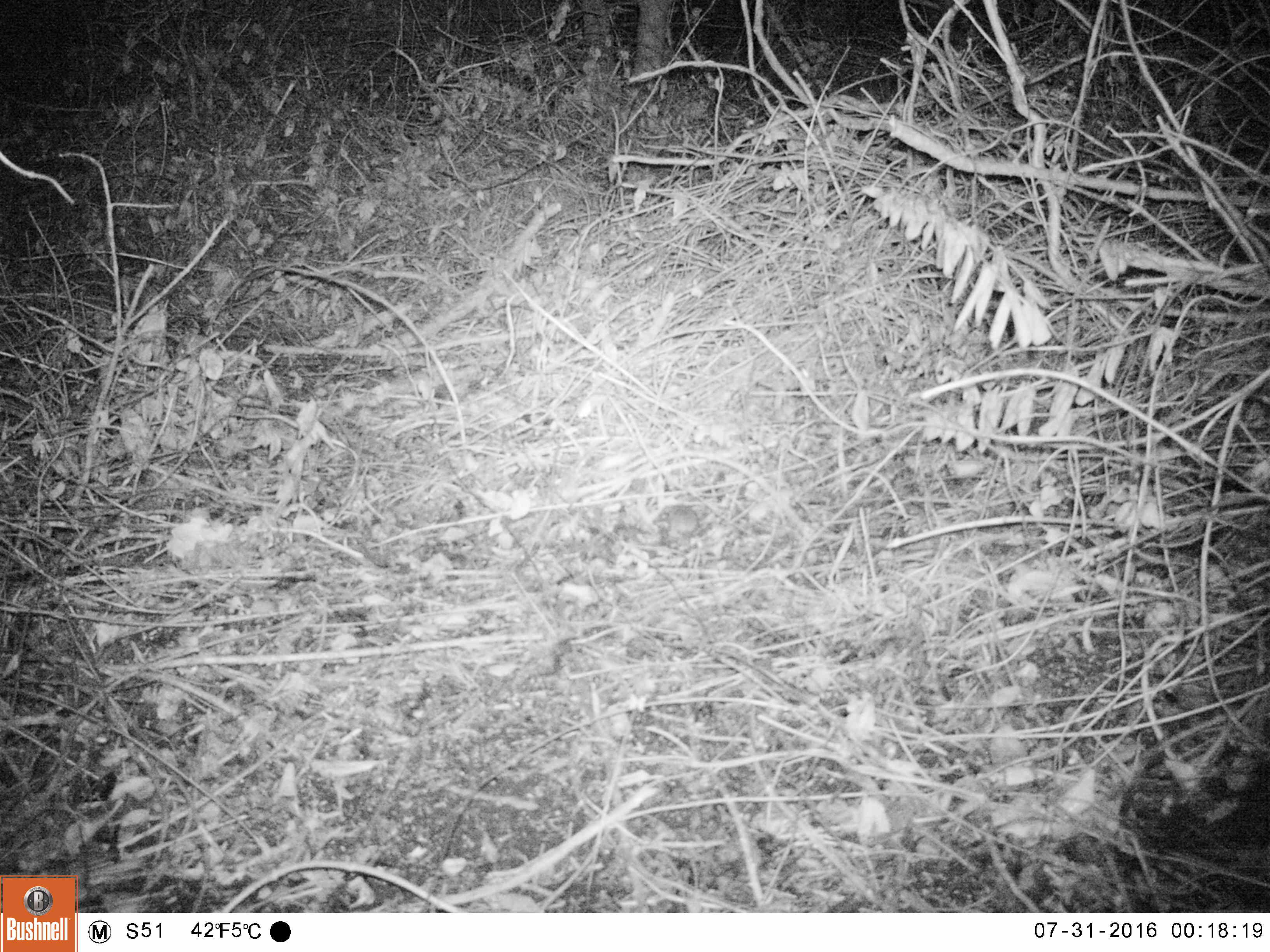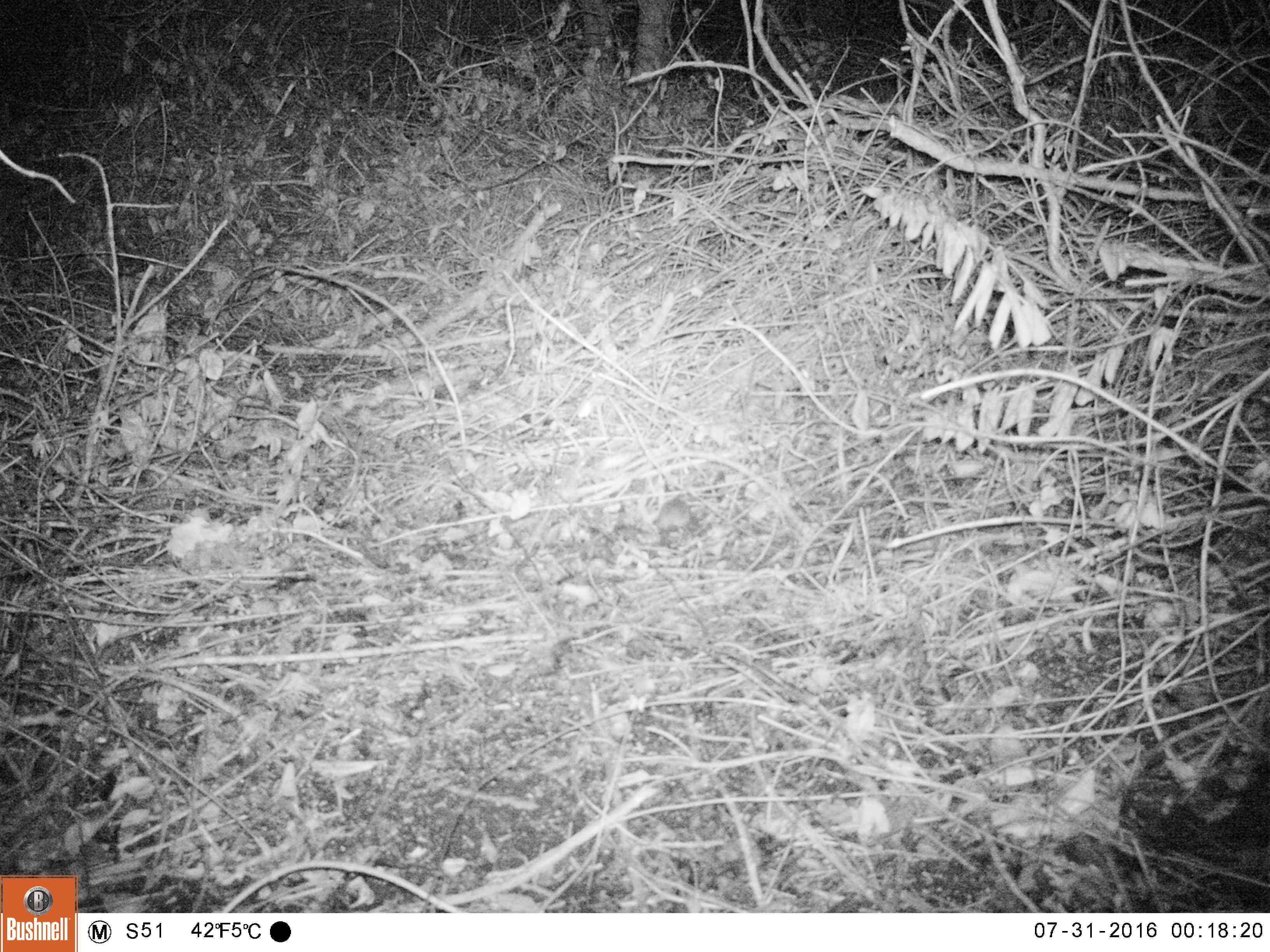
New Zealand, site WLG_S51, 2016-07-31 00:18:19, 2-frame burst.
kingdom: Animalia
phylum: Chordata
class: Mammalia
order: Rodentia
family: Muridae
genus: Mus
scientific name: Mus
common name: mouse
Mouse (Mus).